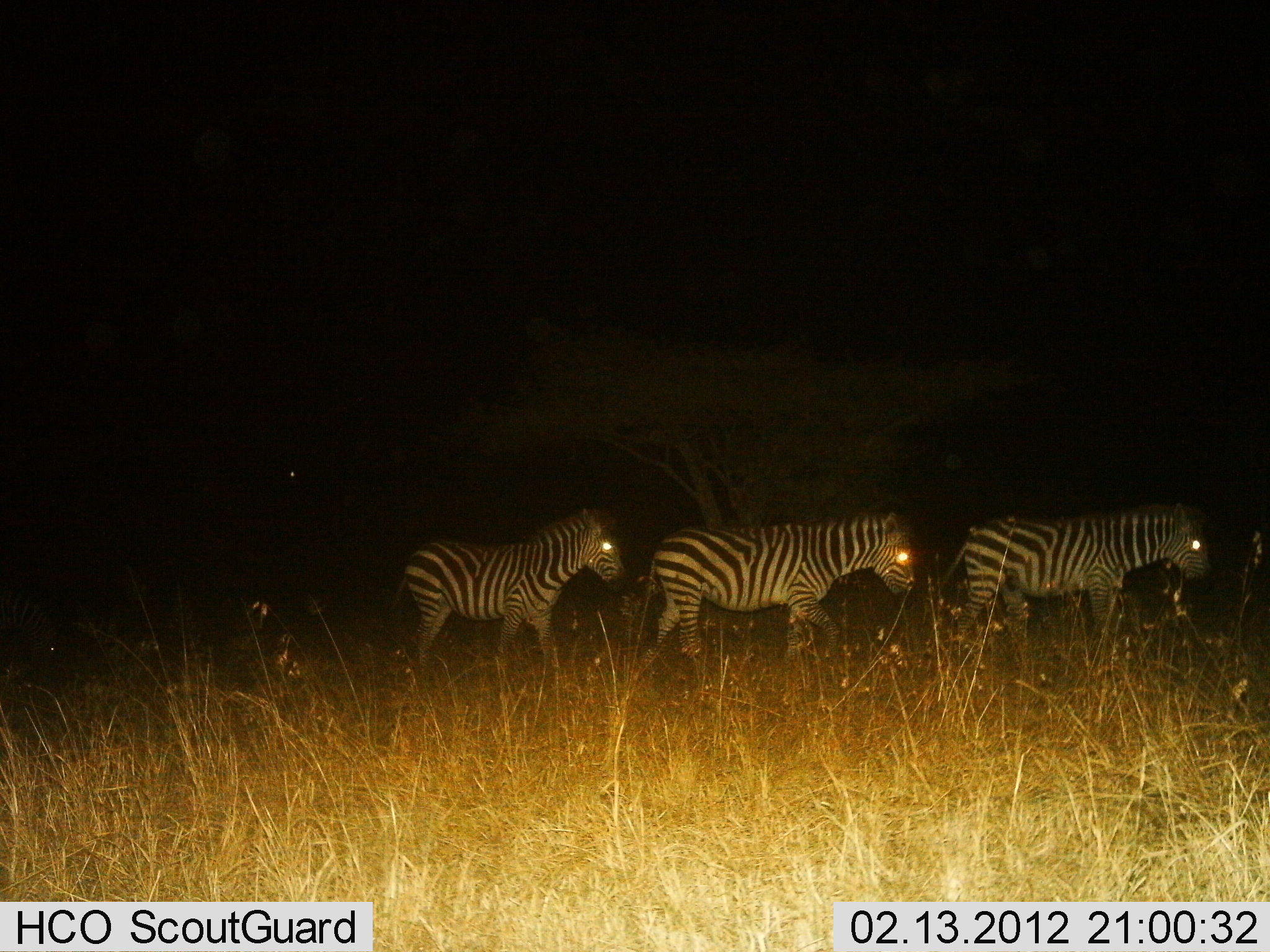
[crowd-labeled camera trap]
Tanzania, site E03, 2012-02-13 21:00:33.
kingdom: Animalia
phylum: Chordata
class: Mammalia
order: Perissodactyla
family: Equidae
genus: Equus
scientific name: Equus quagga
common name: plains zebra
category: zebra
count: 3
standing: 19%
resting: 6%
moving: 88%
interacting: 0%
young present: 0%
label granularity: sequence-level